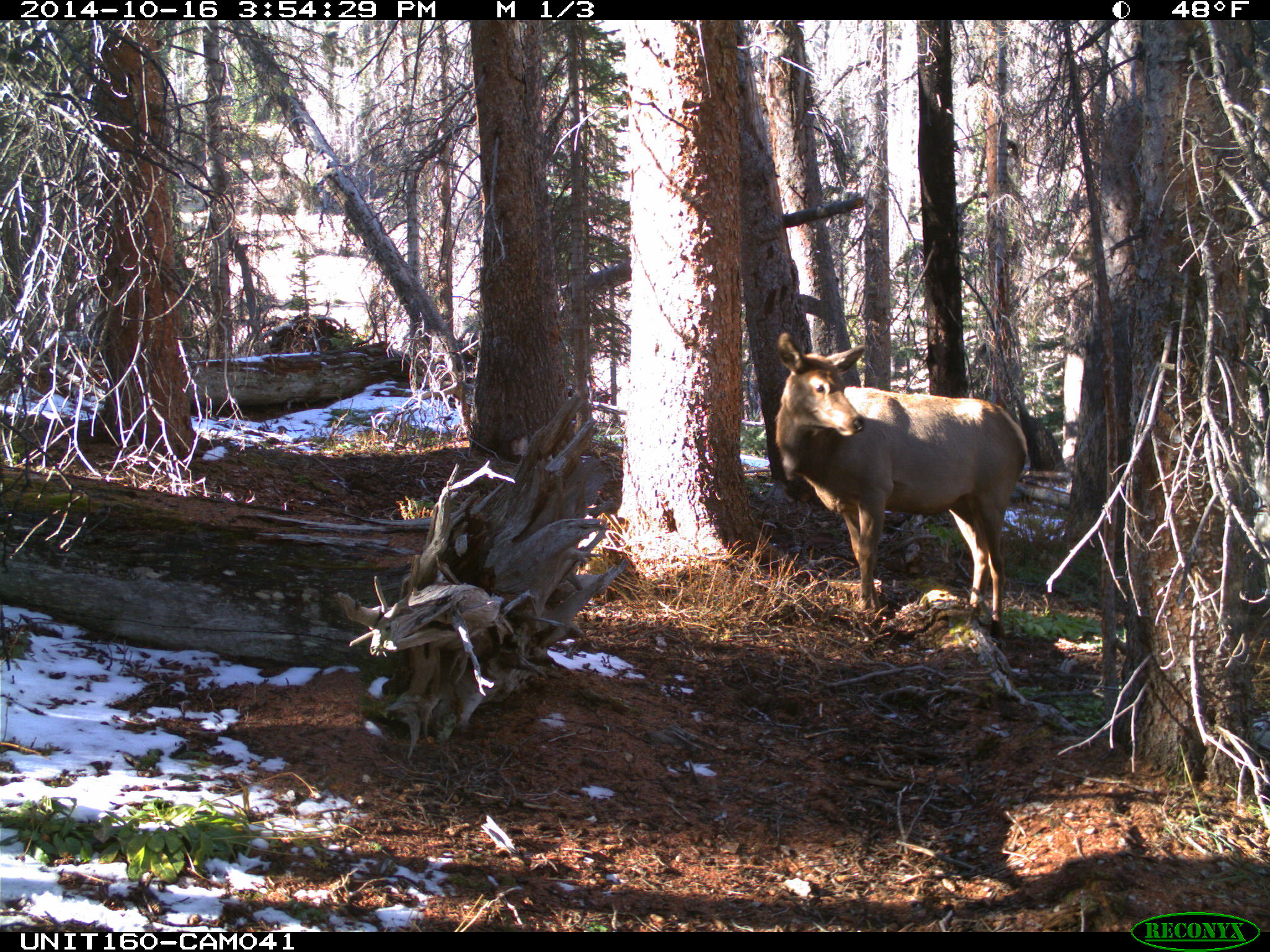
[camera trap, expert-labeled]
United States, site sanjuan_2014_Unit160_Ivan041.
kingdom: Animalia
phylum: Chordata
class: Mammalia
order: Artiodactyla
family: Cervidae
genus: Cervus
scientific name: Cervus elaphus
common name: red deer